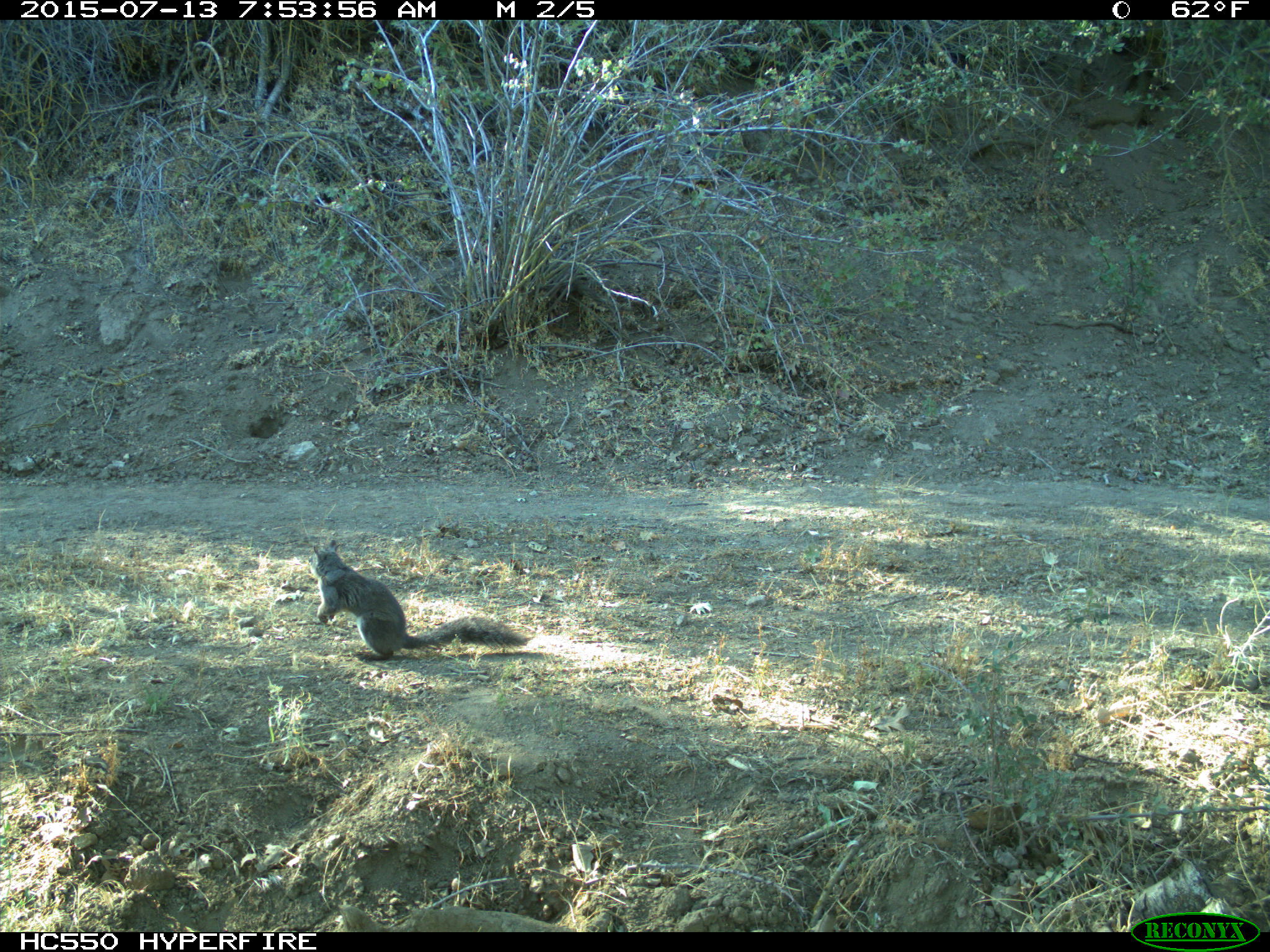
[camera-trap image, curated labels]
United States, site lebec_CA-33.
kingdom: Animalia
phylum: Chordata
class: Mammalia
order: Rodentia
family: Sciuridae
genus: Sciurus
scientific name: Sciurus carolinensis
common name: eastern gray squirrel